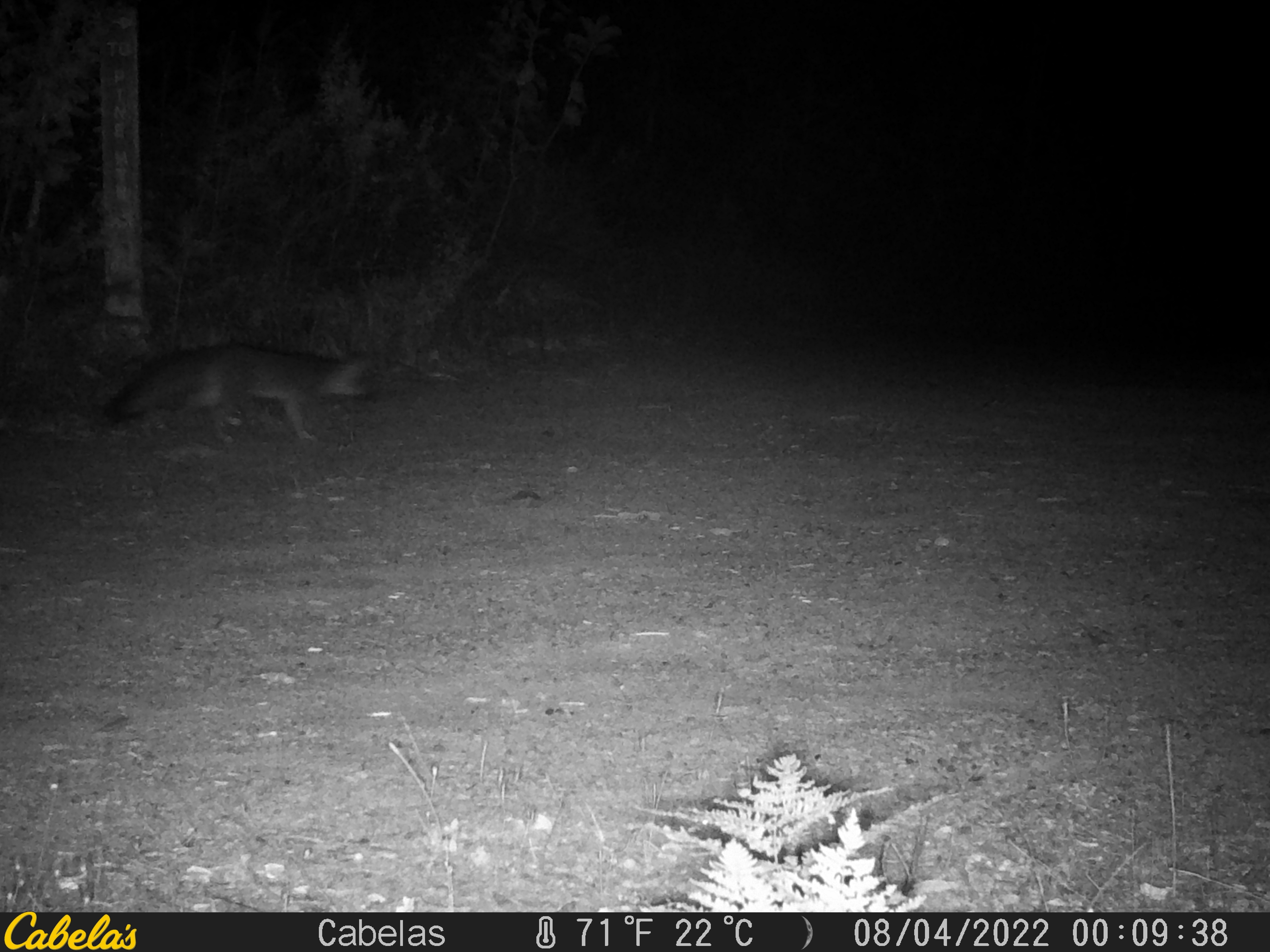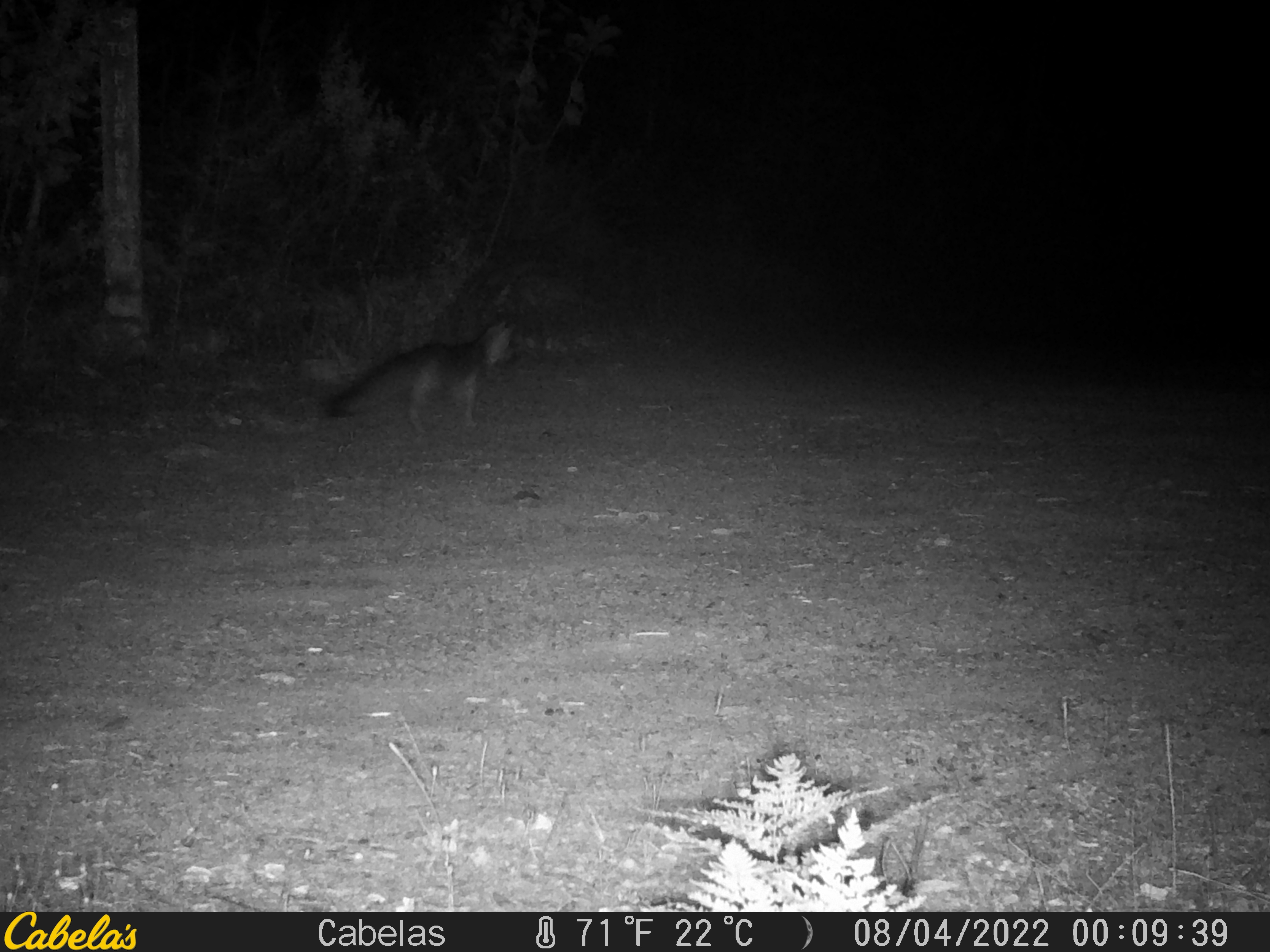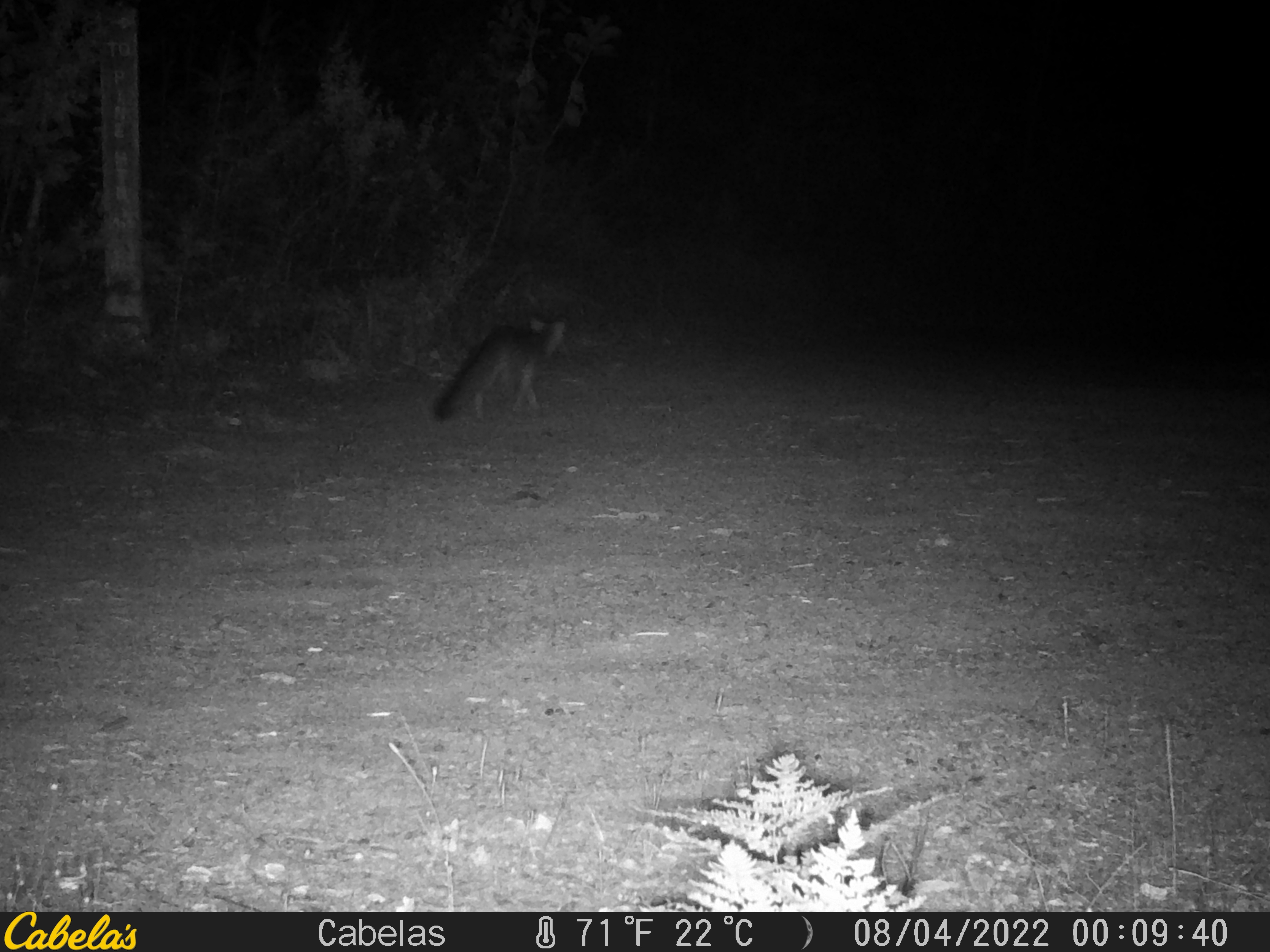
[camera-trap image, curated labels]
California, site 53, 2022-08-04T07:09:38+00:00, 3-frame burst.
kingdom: Animalia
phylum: Chordata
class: Mammalia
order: Carnivora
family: Canidae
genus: Urocyon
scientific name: Urocyon cinereoargenteus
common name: gray fox